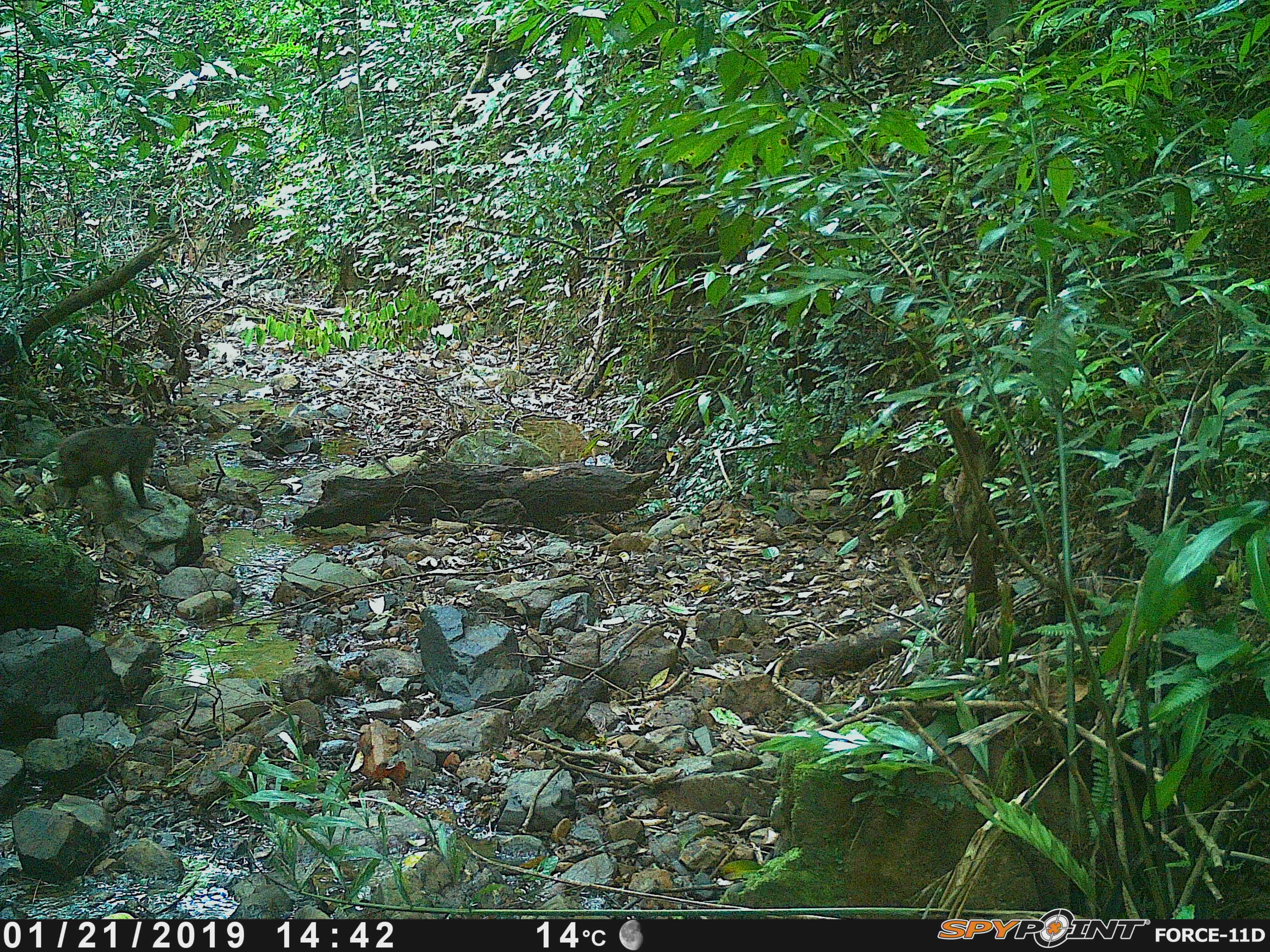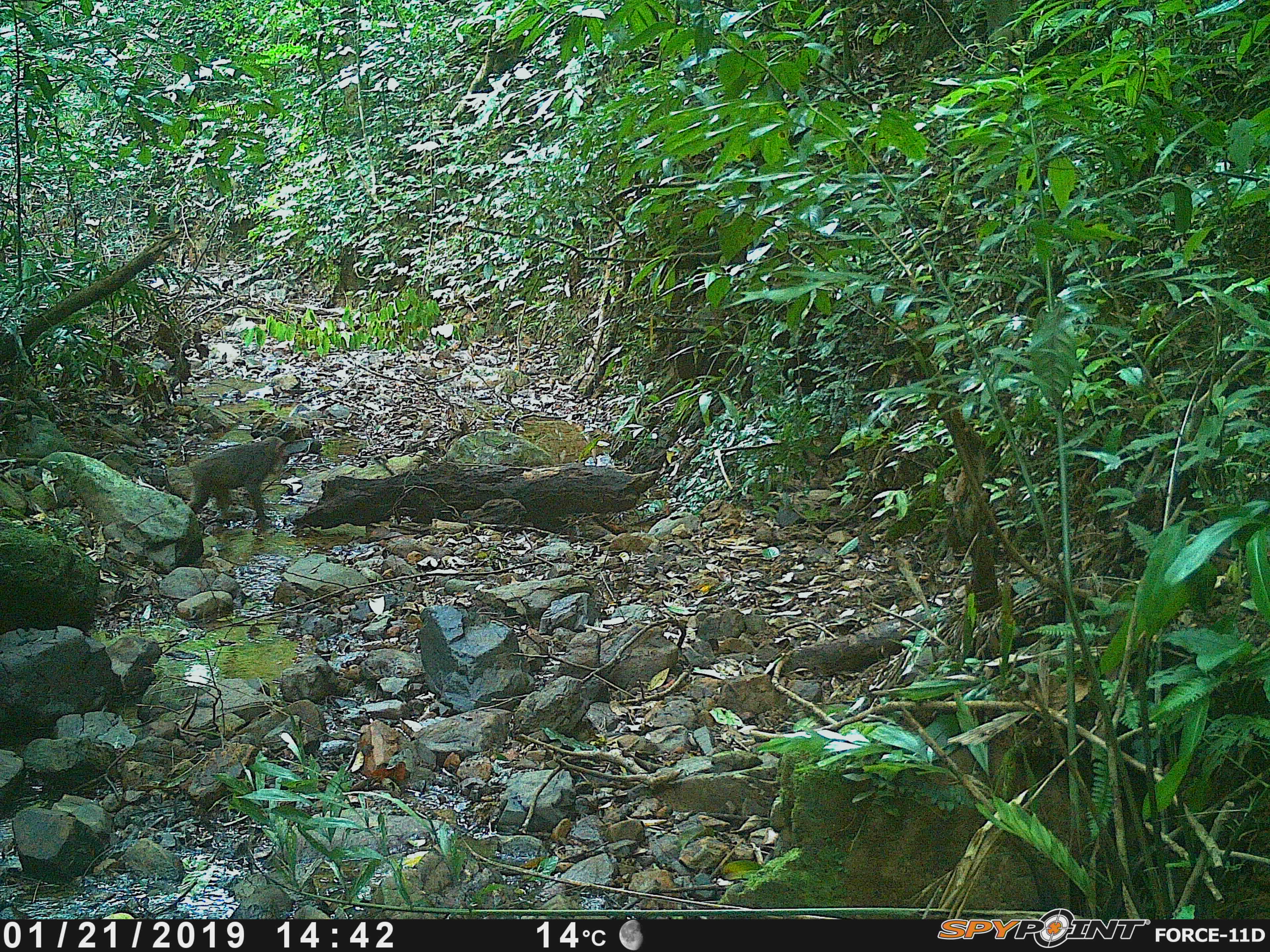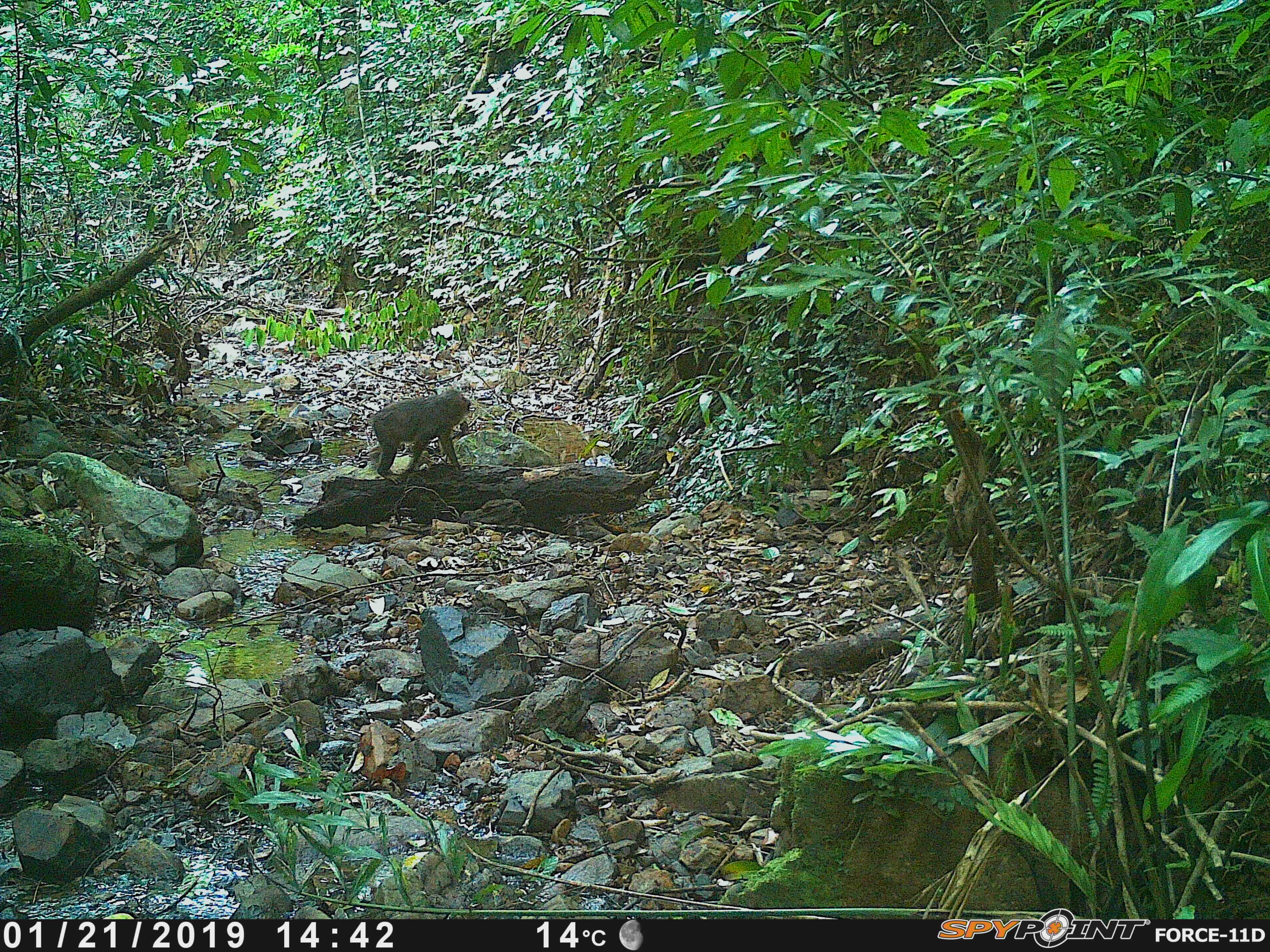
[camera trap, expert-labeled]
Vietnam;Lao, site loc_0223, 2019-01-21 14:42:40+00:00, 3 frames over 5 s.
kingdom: Animalia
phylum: Chordata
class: Mammalia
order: Primates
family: Cercopithecidae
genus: Macaca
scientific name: Macaca arctoides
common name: stump-tailed macaque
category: stump tailed macaque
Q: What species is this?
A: Stump tailed macaque (stump-tailed macaque) (Macaca arctoides).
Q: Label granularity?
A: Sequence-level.